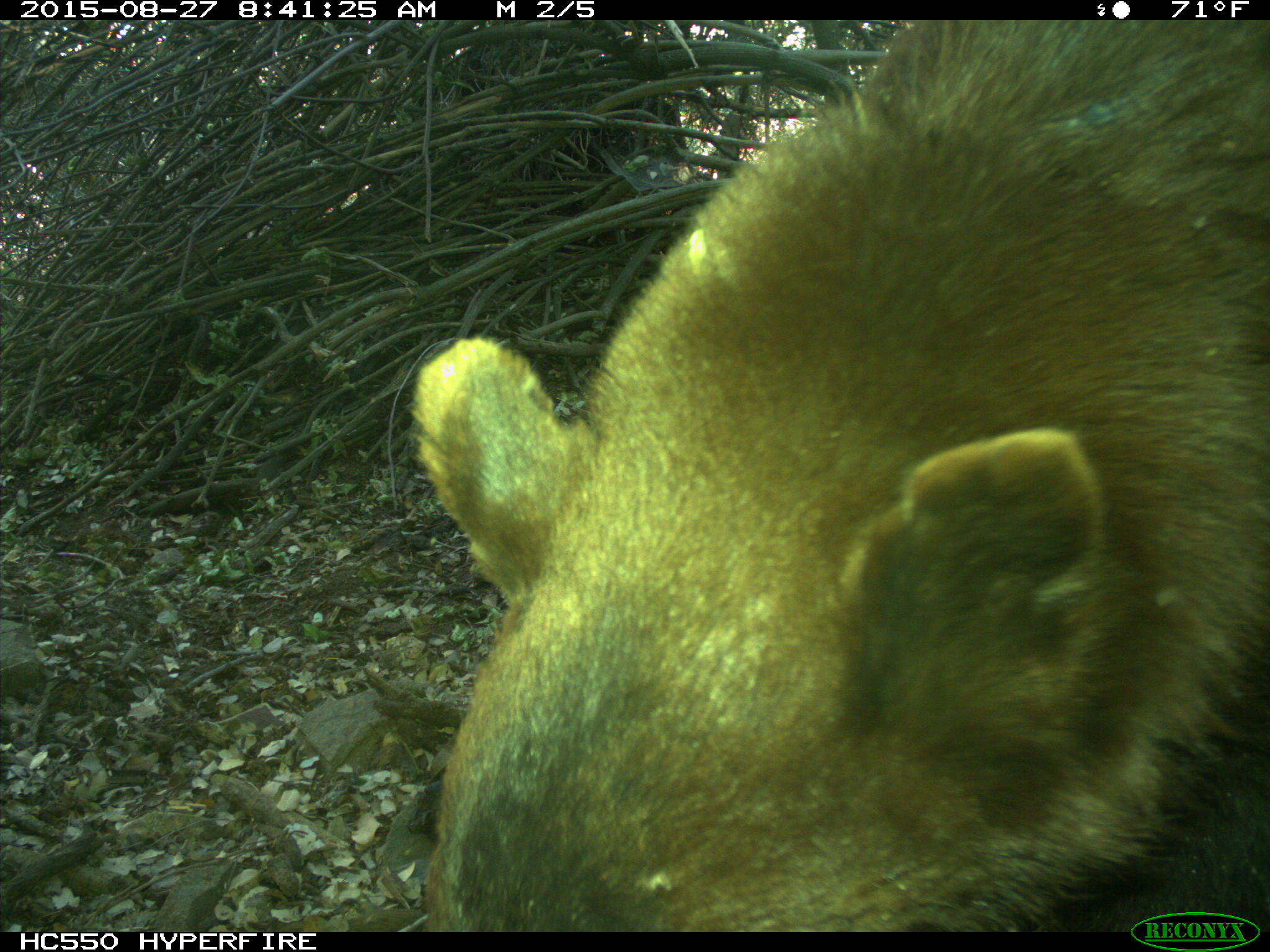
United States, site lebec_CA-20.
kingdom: Animalia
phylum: Chordata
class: Mammalia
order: Carnivora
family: Ursidae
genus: Ursus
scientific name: Ursus americanus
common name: american black bear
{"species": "Ursus americanus (american black bear)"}